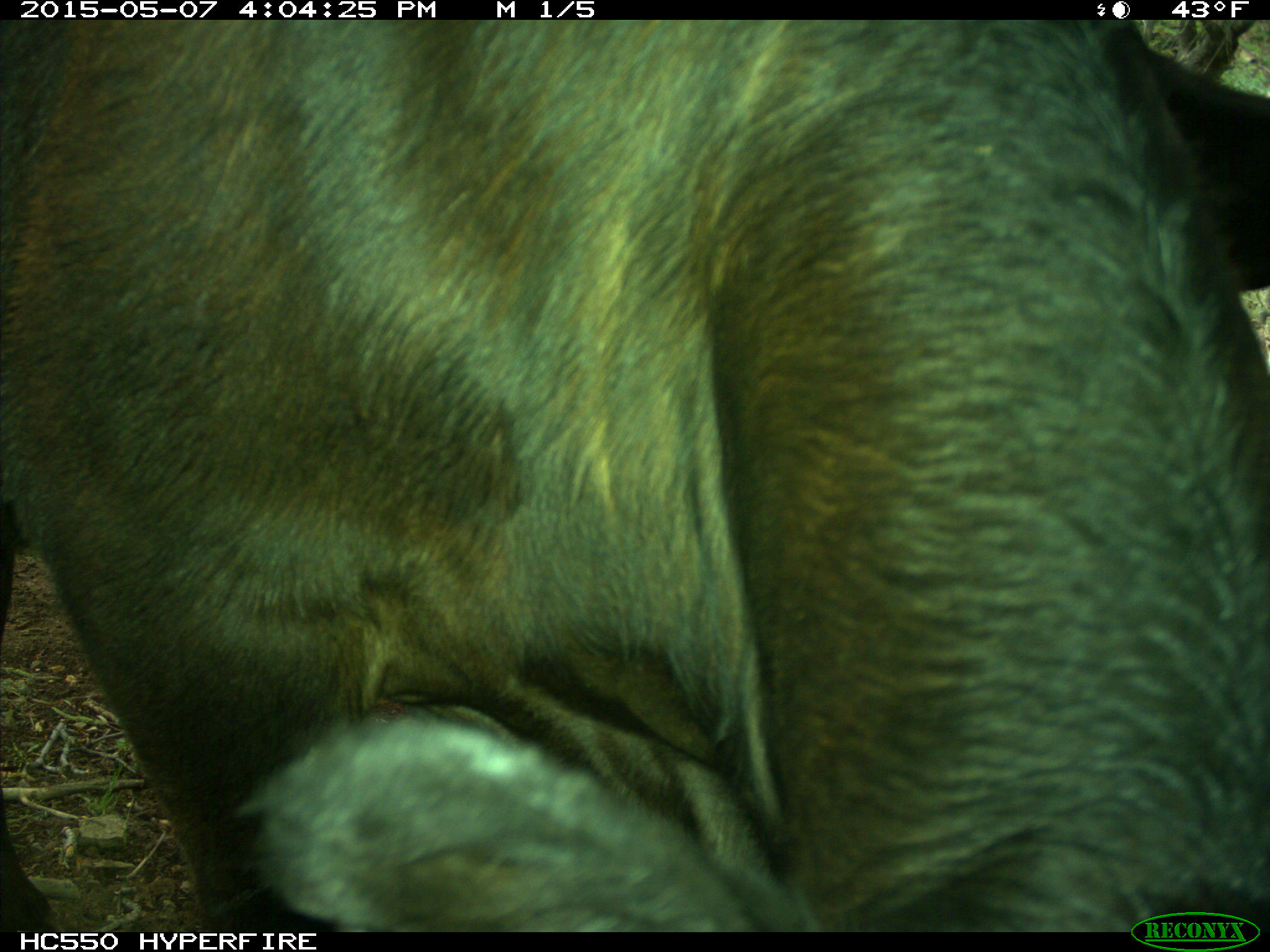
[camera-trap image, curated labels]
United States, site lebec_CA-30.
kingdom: Animalia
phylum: Chordata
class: Mammalia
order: Artiodactyla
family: Bovidae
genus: Bos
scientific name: Bos taurus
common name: domestic cow